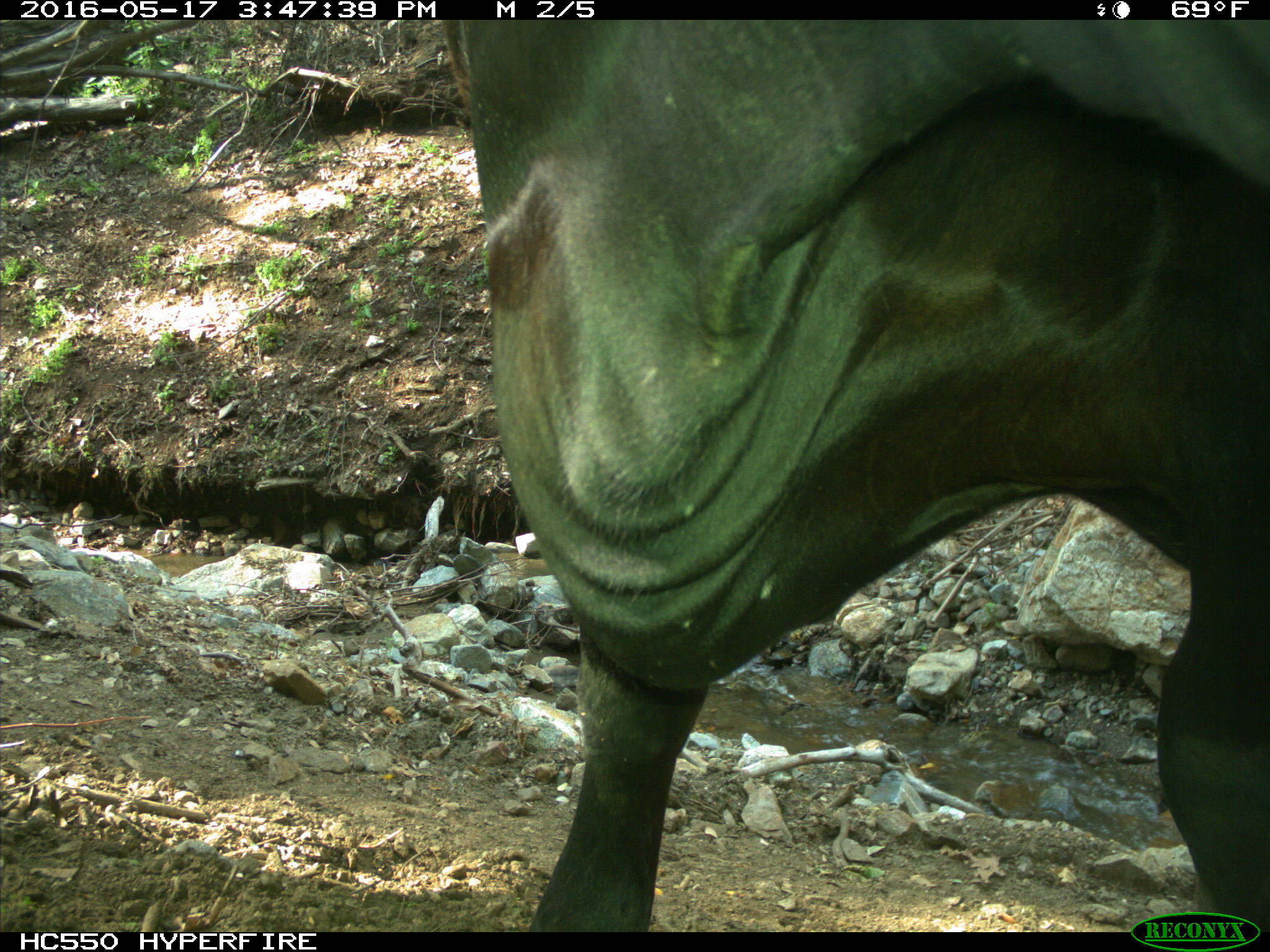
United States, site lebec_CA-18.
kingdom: Animalia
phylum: Chordata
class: Mammalia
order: Artiodactyla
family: Bovidae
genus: Bos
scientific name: Bos taurus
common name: domestic cow